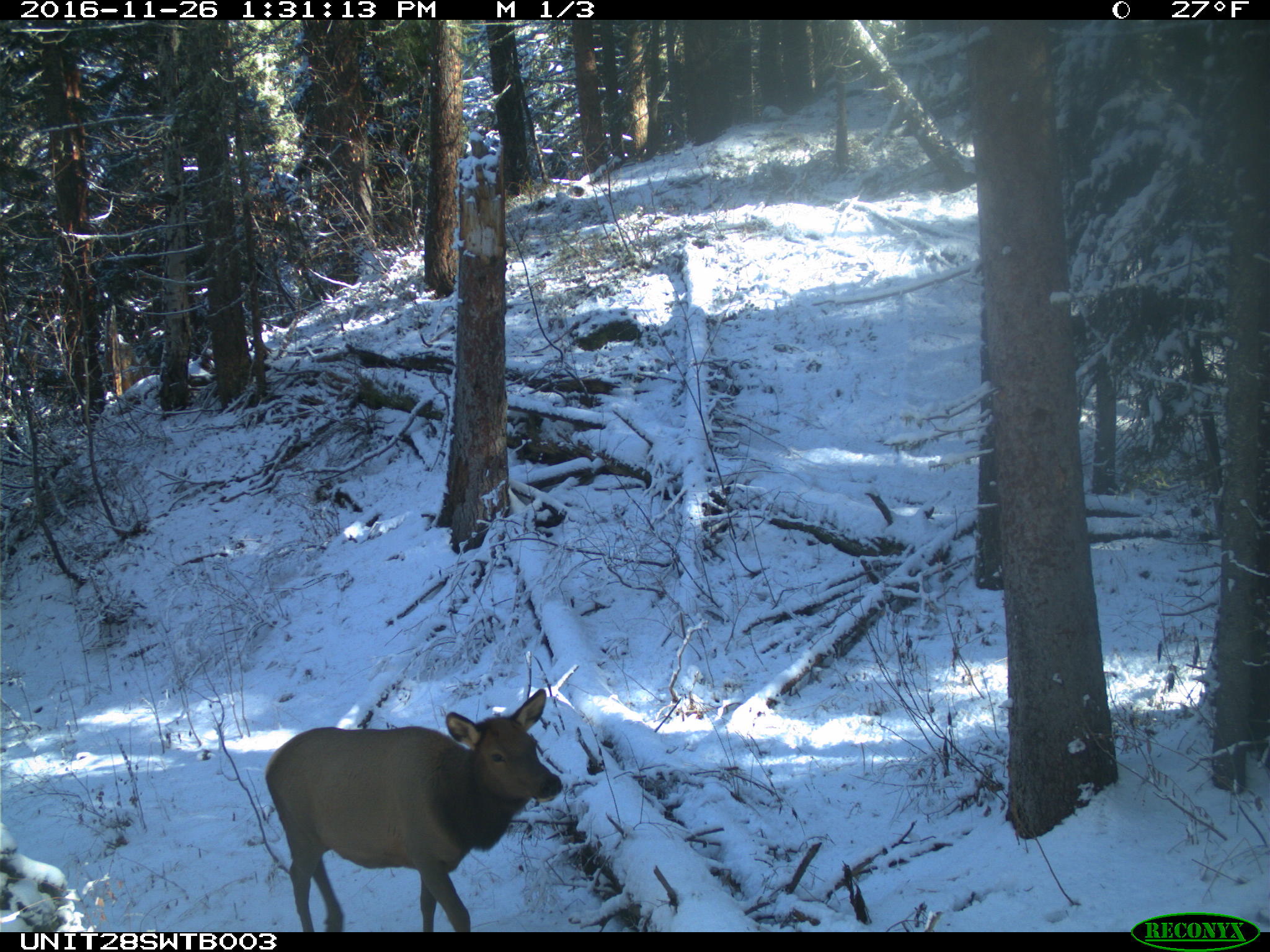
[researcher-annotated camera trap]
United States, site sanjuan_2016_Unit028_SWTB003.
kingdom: Animalia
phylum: Chordata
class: Mammalia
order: Artiodactyla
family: Cervidae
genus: Cervus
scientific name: Cervus elaphus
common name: red deer